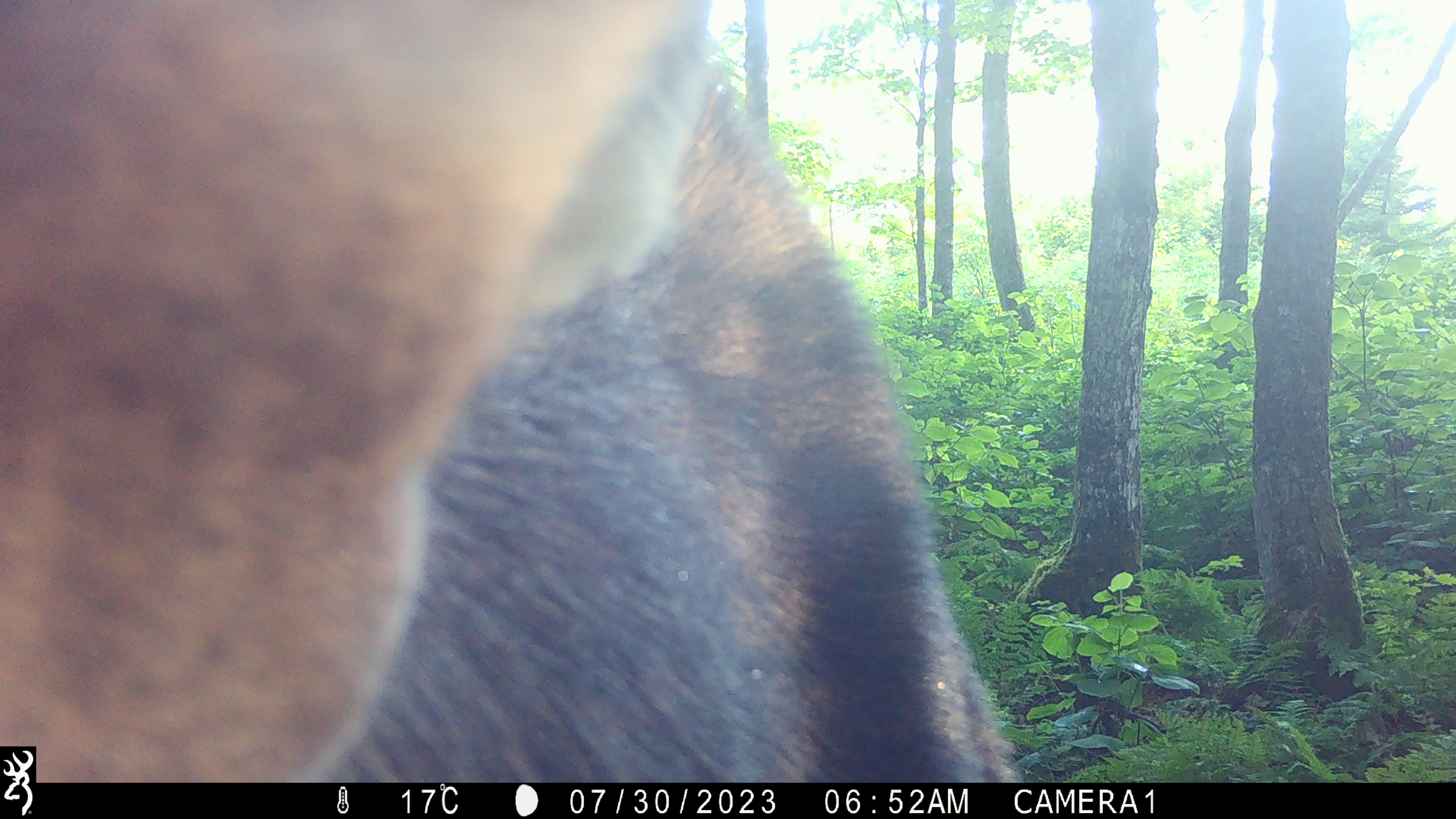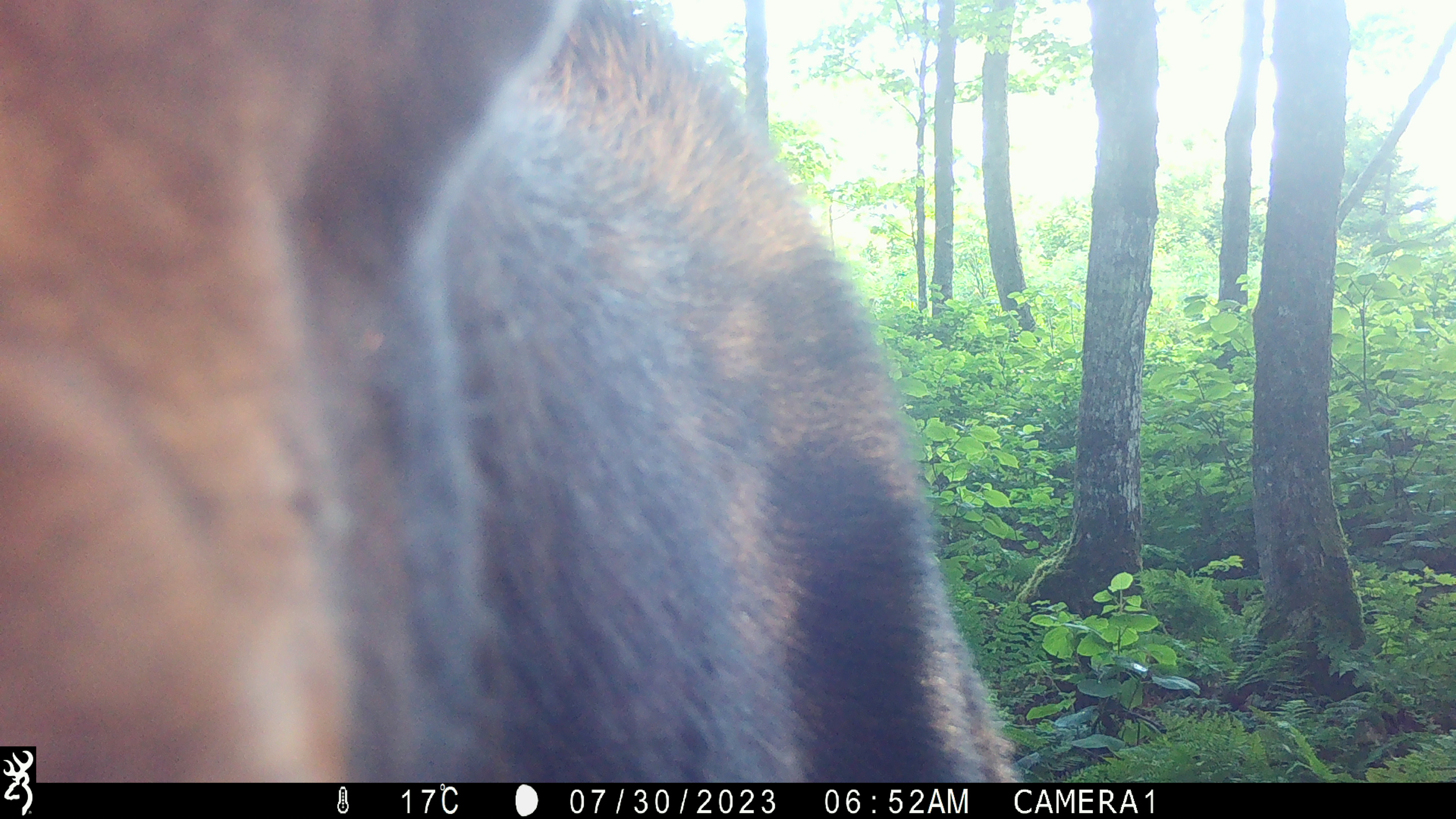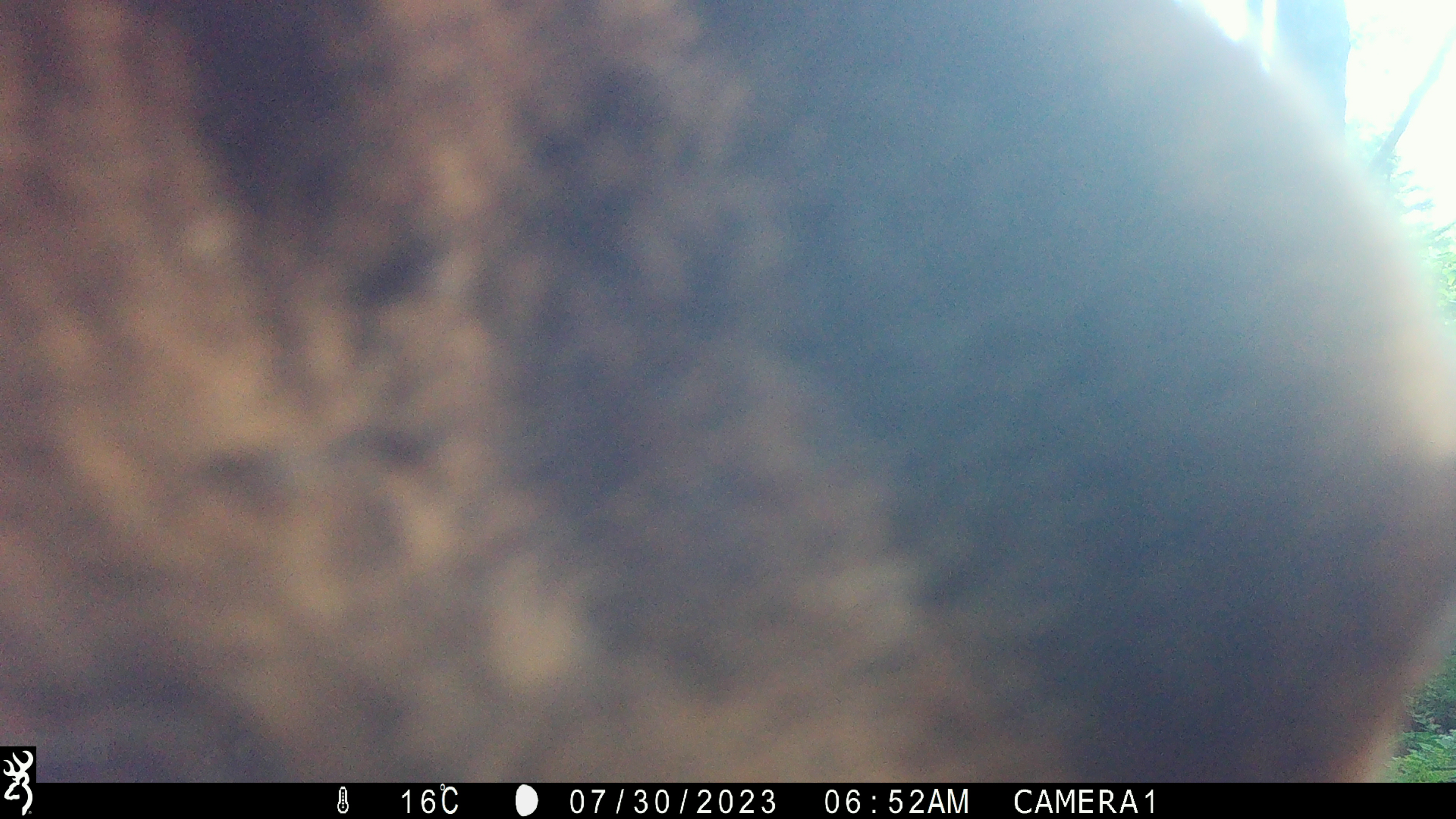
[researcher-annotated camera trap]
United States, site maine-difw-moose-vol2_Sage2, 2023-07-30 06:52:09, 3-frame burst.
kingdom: Animalia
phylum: Chordata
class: Mammalia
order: Artiodactyla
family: Cervidae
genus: Alces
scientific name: Alces alces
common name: moose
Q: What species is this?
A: Moose (Alces alces).